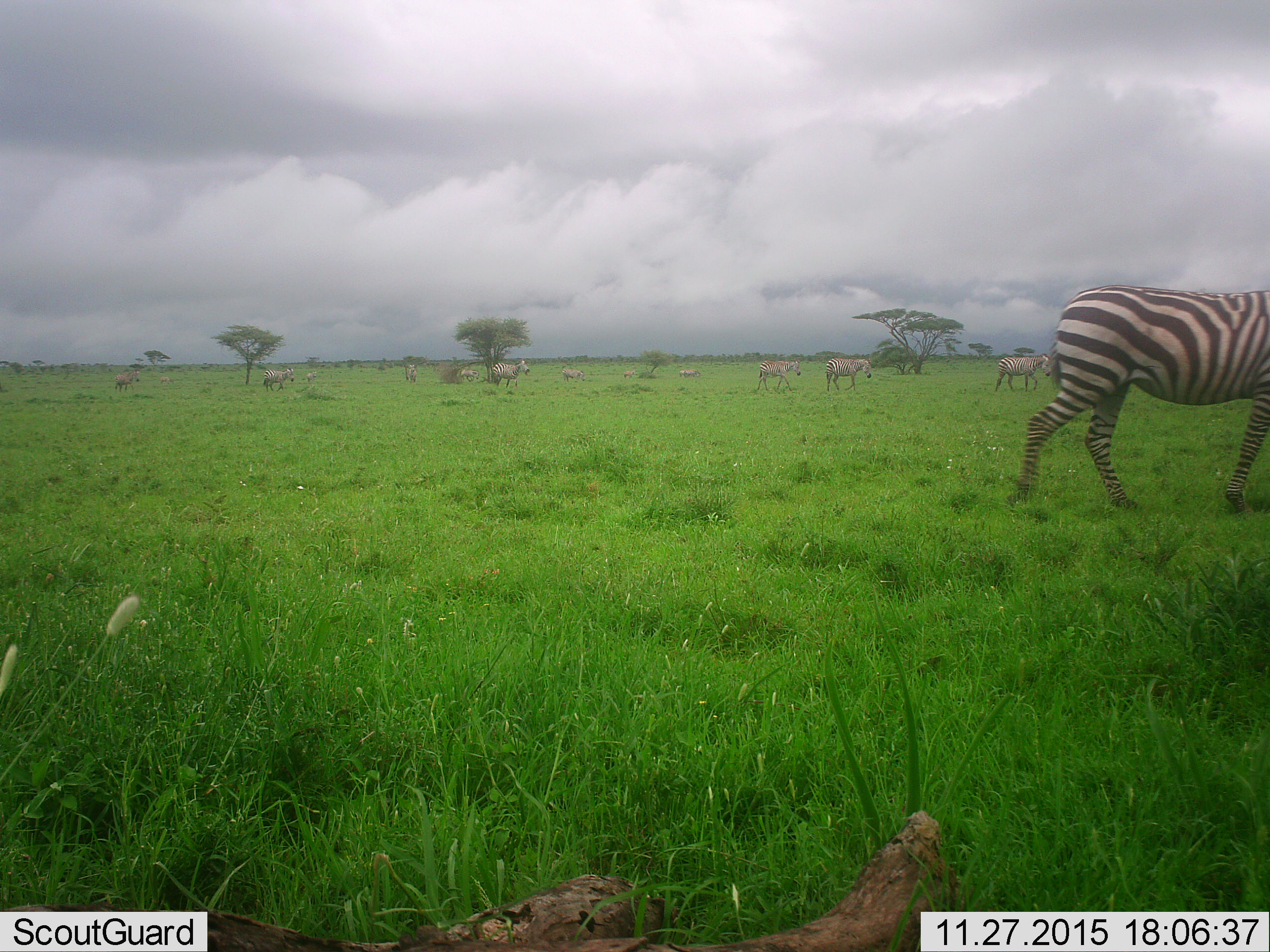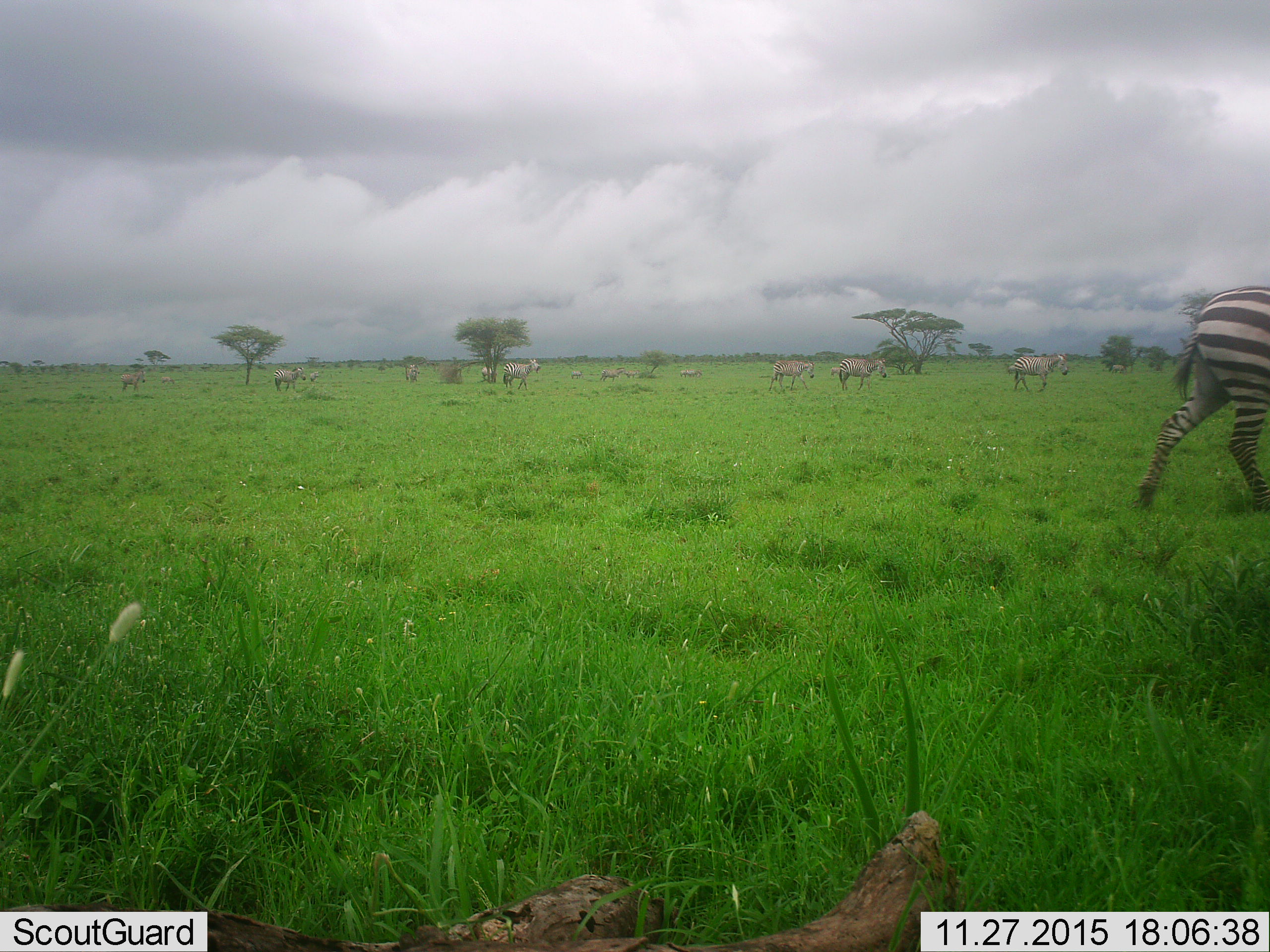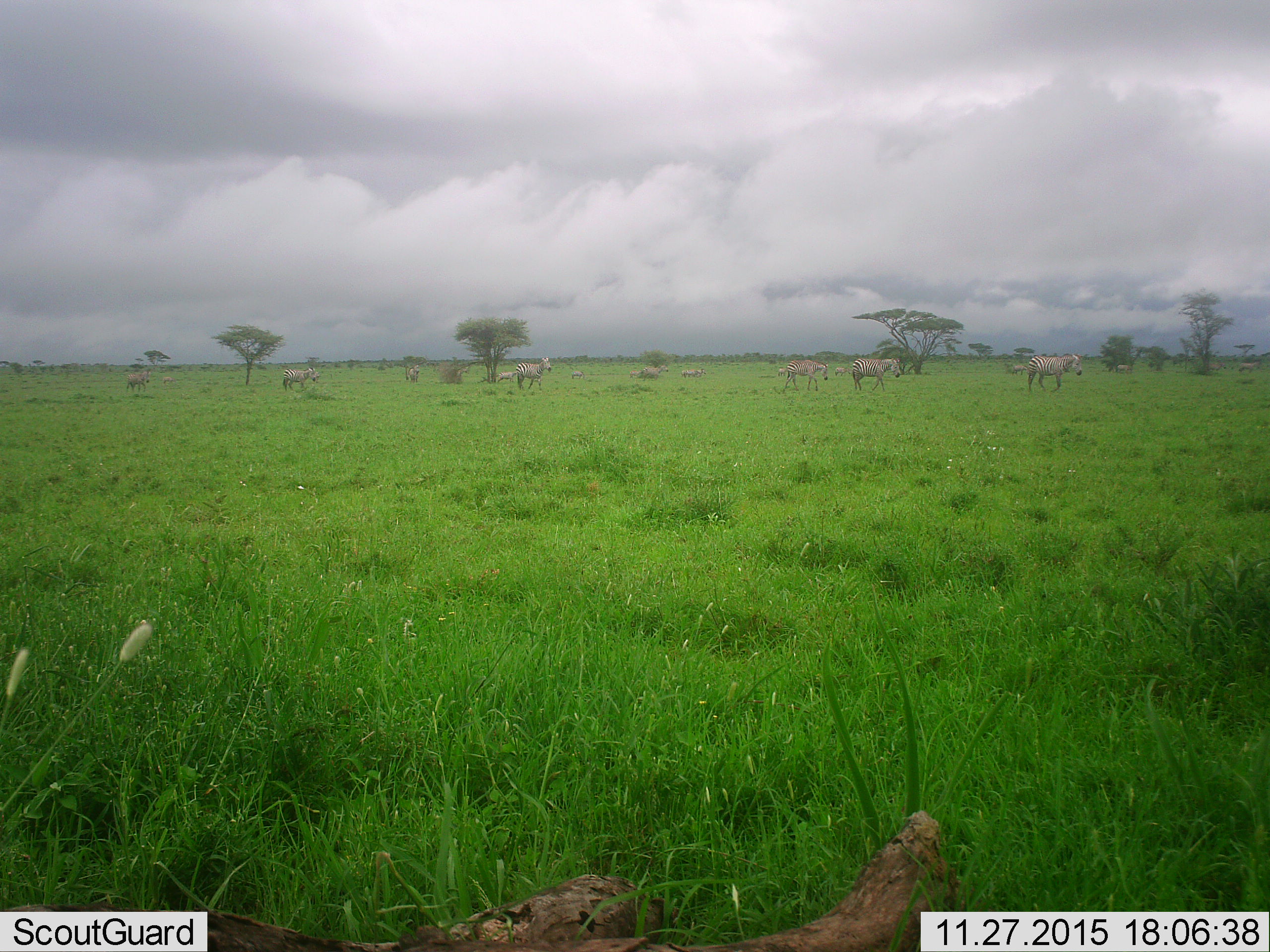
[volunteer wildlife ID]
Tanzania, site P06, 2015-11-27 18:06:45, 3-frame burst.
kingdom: Animalia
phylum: Chordata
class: Mammalia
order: Perissodactyla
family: Equidae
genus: Equus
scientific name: Equus quagga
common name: plains zebra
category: zebra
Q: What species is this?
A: Zebra (plains zebra) (Equus quagga).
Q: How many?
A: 11-50.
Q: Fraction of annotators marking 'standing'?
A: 40%.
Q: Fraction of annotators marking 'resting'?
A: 10%.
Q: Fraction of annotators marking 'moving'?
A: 90%.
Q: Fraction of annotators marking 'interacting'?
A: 0%.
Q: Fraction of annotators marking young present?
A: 10%.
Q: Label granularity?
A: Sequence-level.